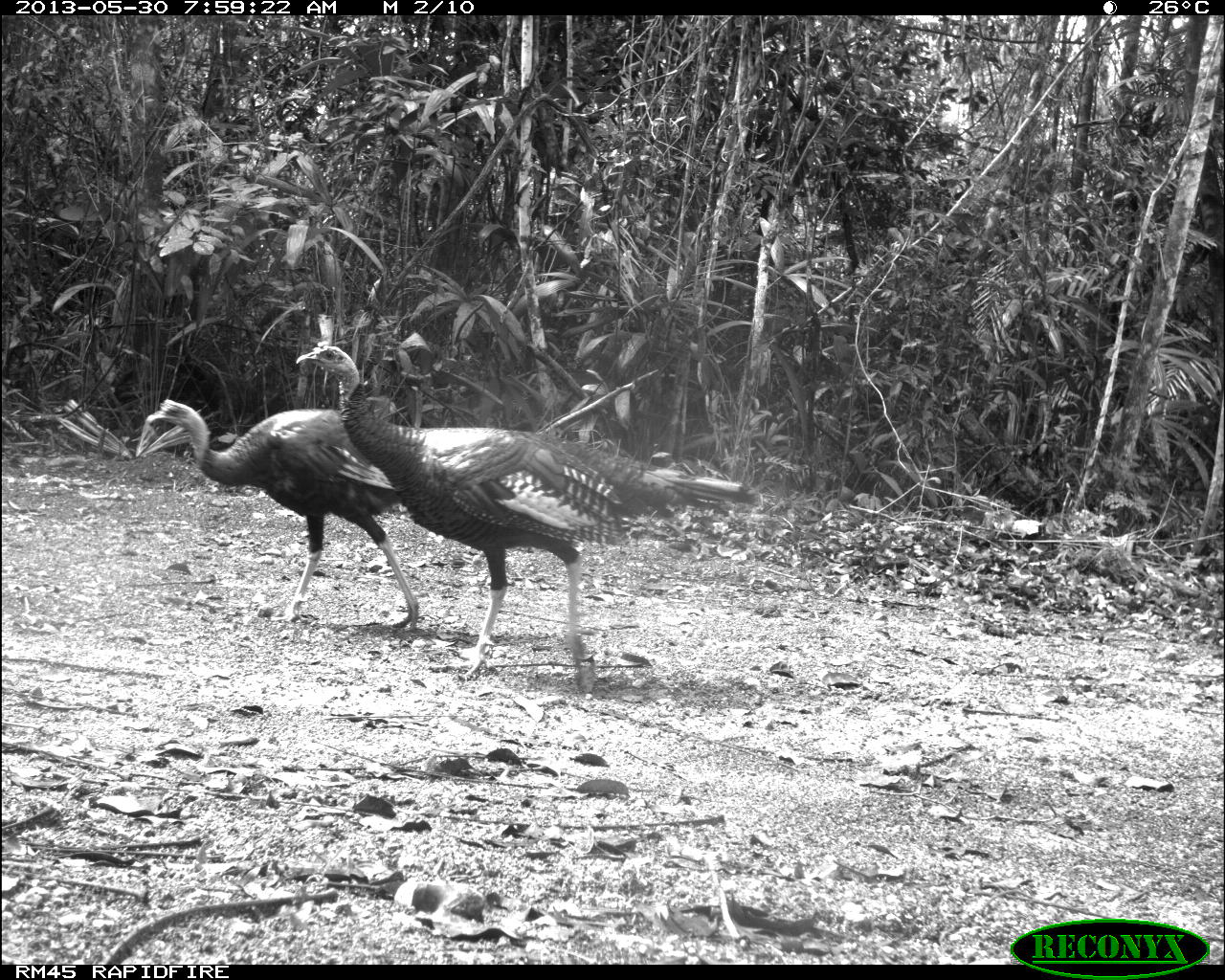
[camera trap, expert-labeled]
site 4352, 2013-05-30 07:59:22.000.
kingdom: Animalia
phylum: Chordata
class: Aves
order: Galliformes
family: Phasianidae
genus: Meleagris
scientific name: Meleagris ocellata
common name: ocellated turkey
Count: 3.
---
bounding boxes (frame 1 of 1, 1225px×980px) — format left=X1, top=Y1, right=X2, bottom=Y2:
meleagris ocellata: left=293, top=339, right=761, bottom=691; left=142, top=400, right=421, bottom=632